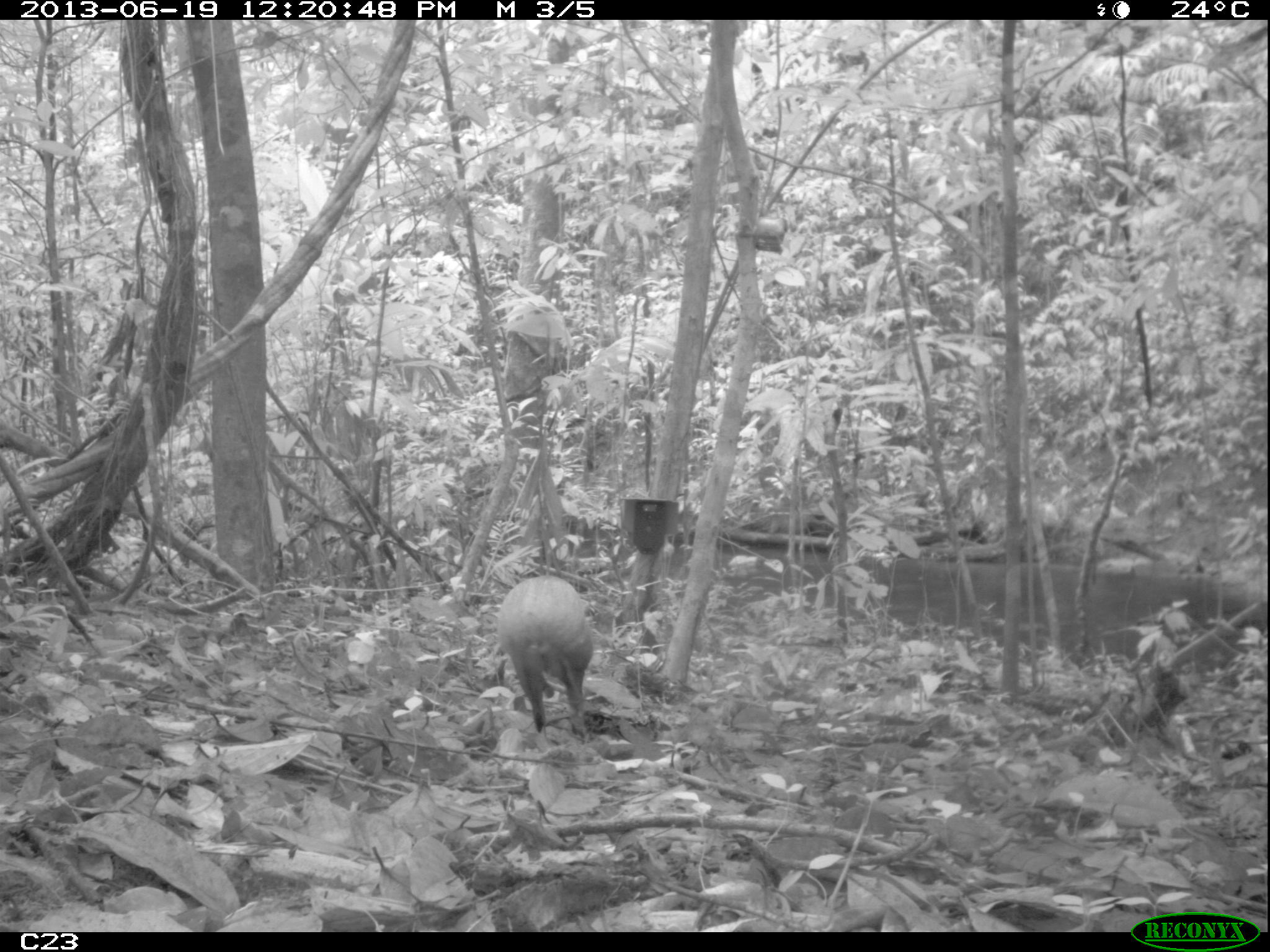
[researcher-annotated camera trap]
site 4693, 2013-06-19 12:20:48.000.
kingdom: Animalia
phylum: Chordata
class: Mammalia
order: Rodentia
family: Dasyproctidae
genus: Dasyprocta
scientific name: Dasyprocta leporina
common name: red-rumped agouti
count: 1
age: adult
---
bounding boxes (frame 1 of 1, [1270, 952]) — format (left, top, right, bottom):
dasyprocta leporina: (497, 573, 594, 743)